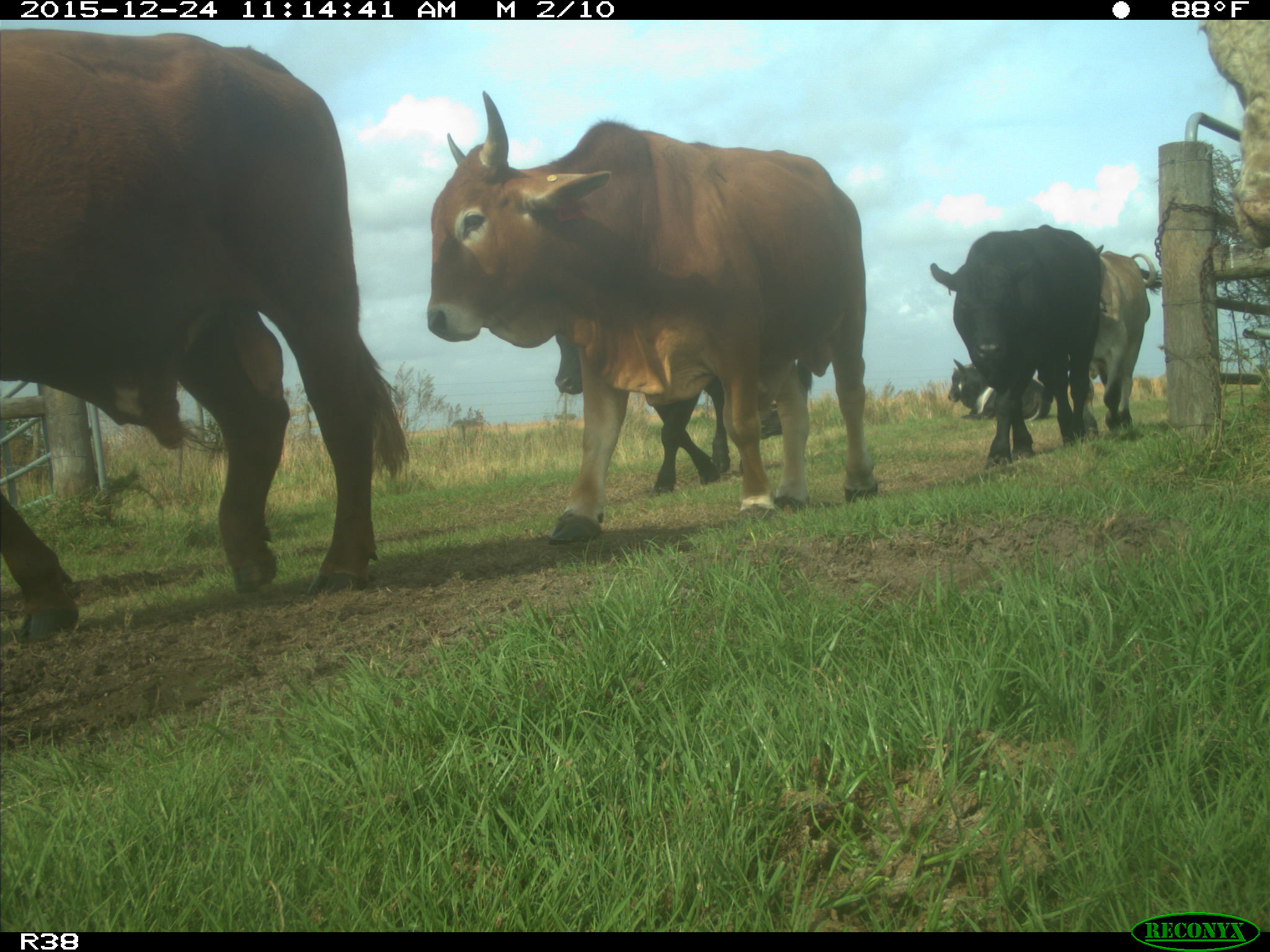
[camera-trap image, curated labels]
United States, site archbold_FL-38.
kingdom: Animalia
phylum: Chordata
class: Mammalia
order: Artiodactyla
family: Bovidae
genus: Bos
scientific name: Bos taurus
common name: domestic cow